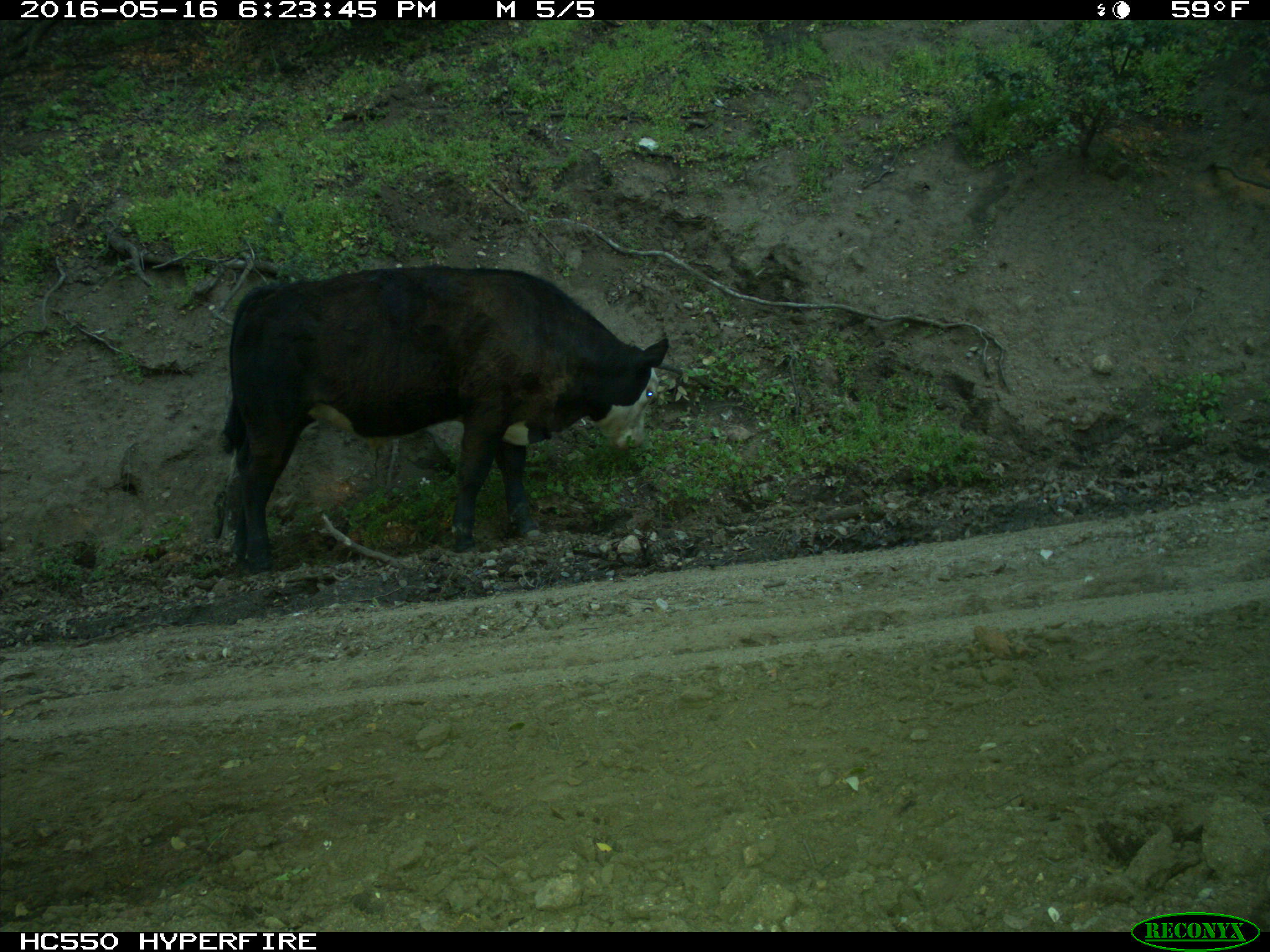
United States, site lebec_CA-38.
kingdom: Animalia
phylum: Chordata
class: Mammalia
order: Artiodactyla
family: Bovidae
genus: Bos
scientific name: Bos taurus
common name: domestic cow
Bos taurus (domestic cow).